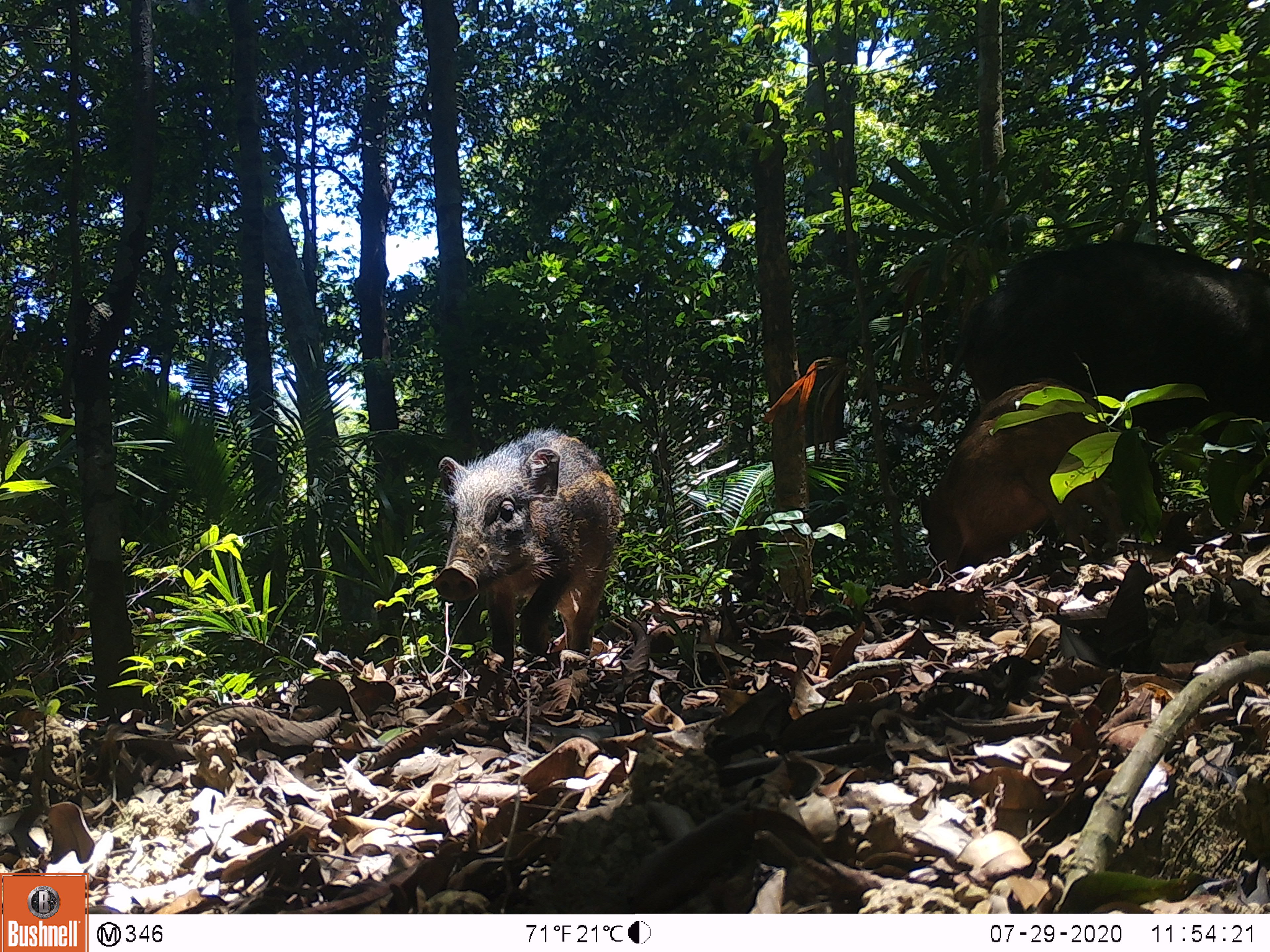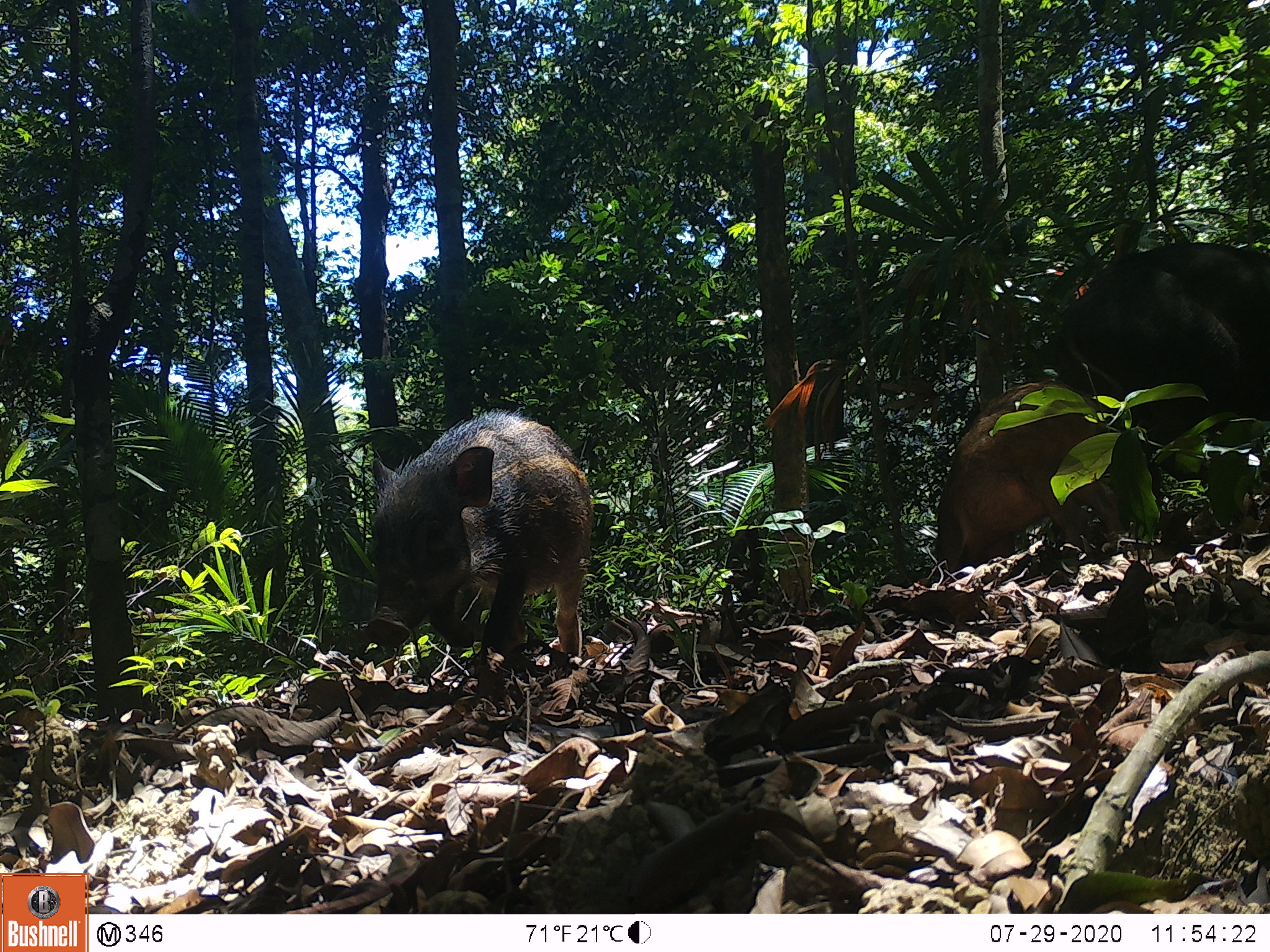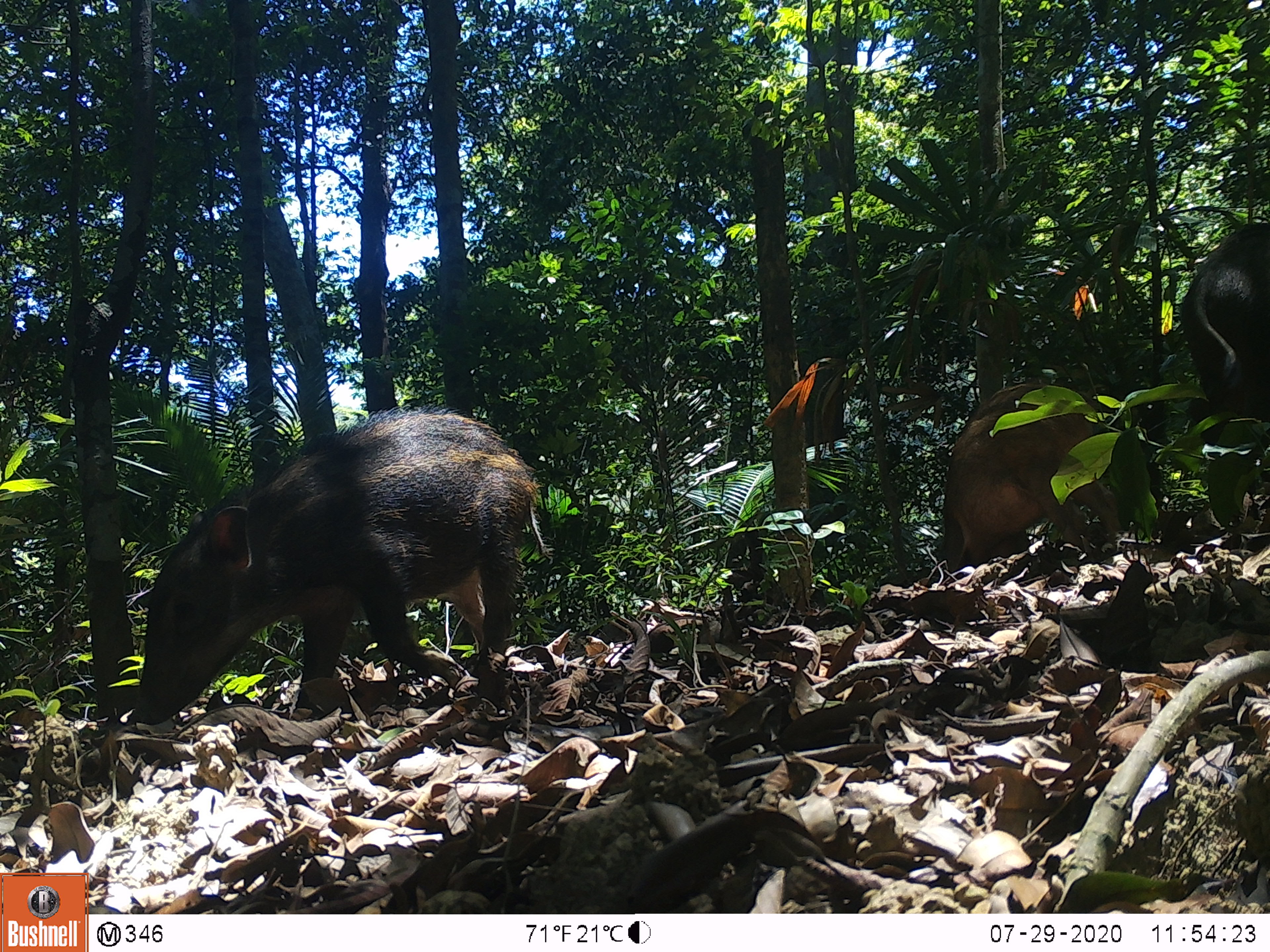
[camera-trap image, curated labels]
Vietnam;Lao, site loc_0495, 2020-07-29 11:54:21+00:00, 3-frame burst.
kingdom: Animalia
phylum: Chordata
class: Mammalia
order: Artiodactyla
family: Suidae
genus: Sus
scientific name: Sus scrofa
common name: eurasian wild pig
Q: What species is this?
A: Eurasian wild pig (Sus scrofa).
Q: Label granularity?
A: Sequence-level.